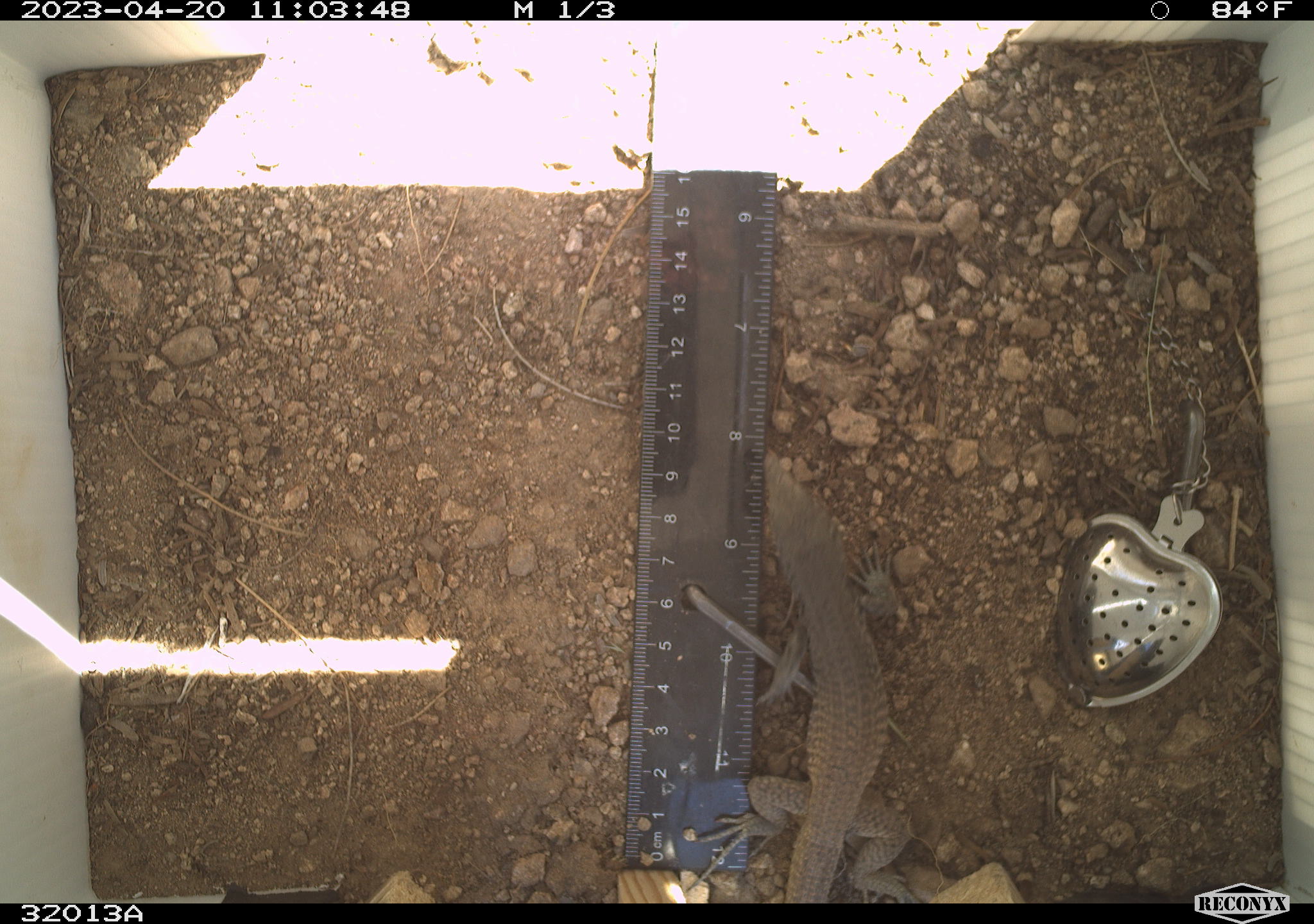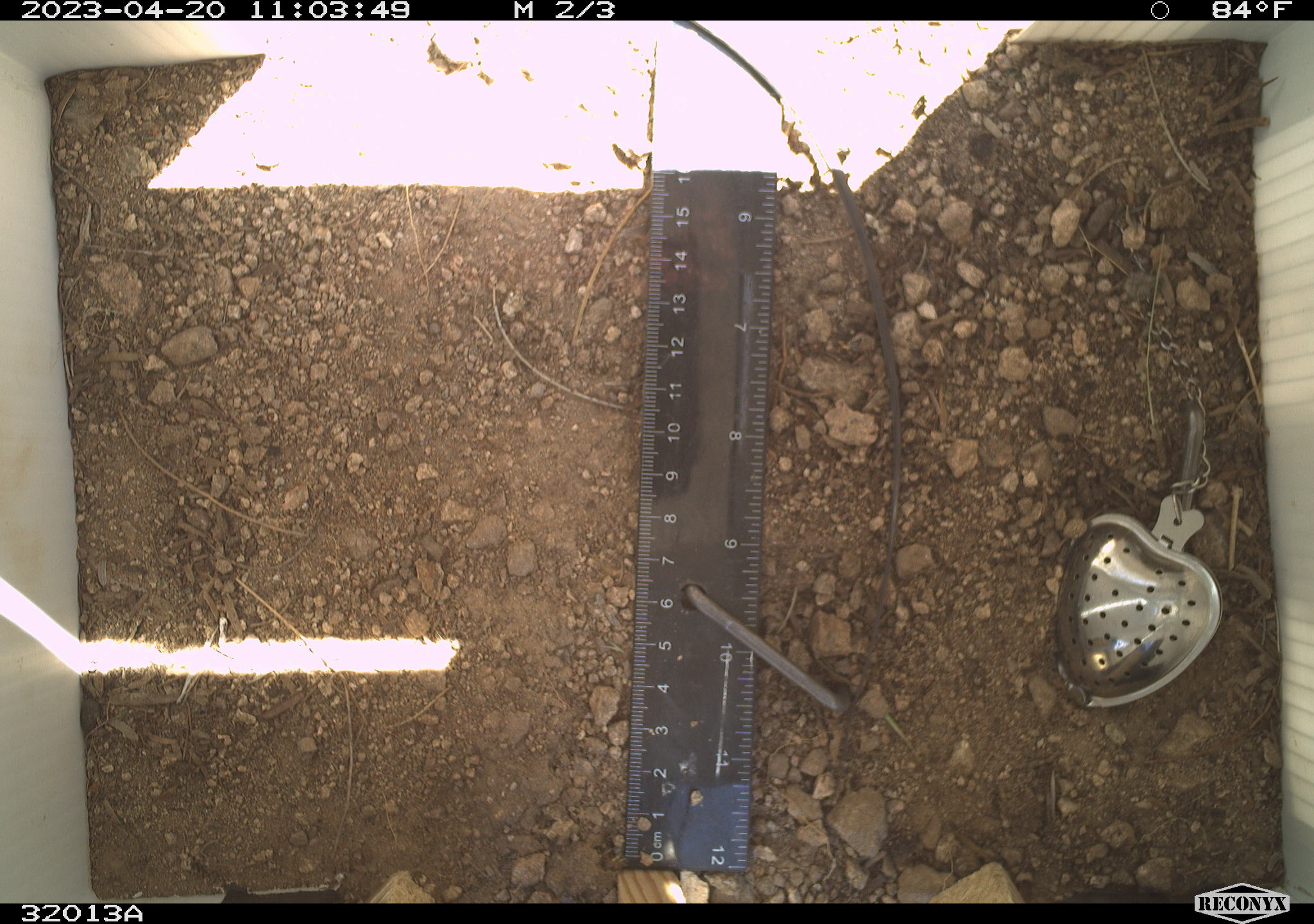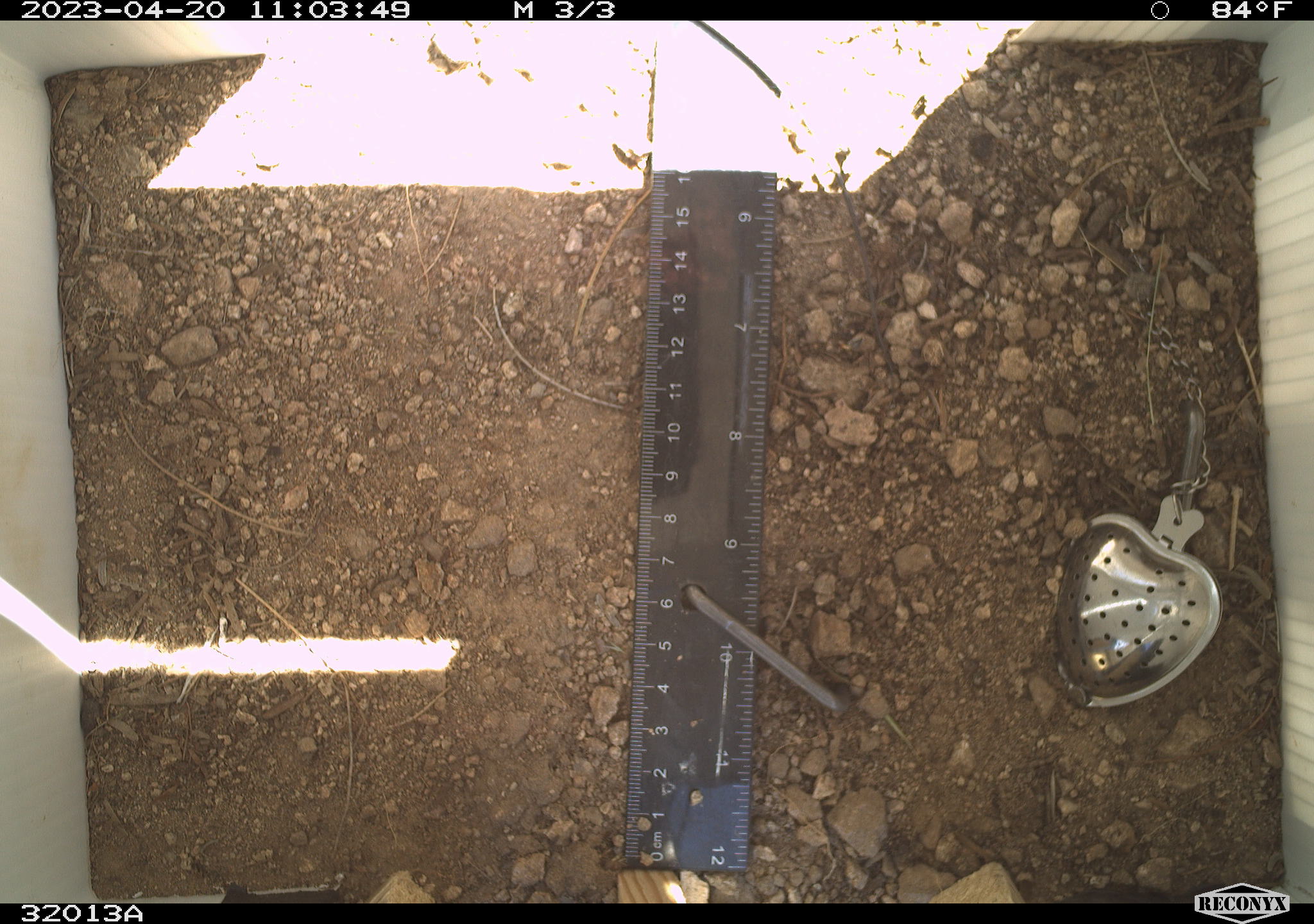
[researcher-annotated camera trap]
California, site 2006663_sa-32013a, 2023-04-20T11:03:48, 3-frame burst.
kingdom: Animalia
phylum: Chordata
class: Reptilia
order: Squamata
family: Teiidae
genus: Aspidoscelis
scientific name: Aspidoscelis tigris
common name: western whiptail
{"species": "western whiptail (Aspidoscelis tigris)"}